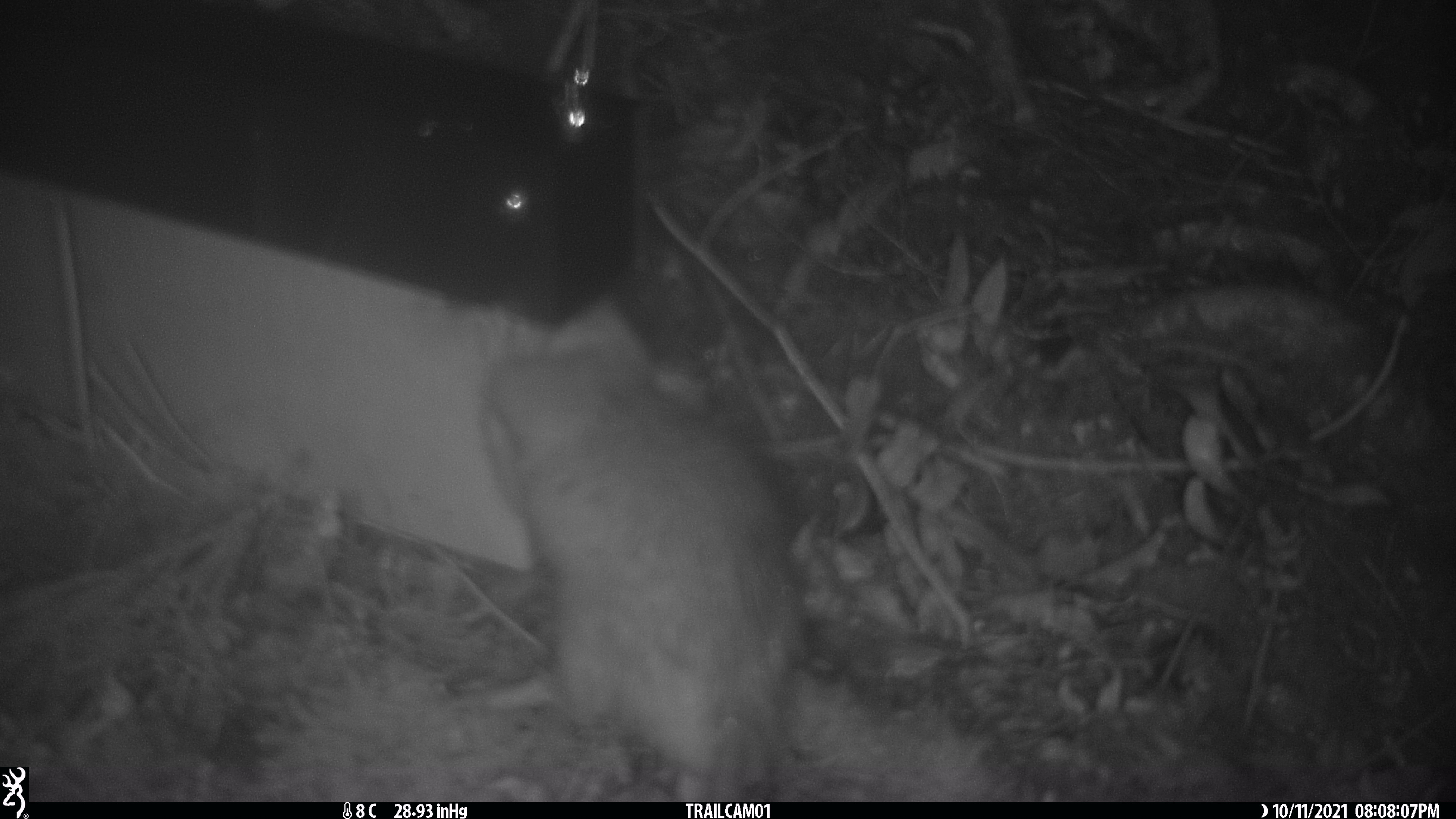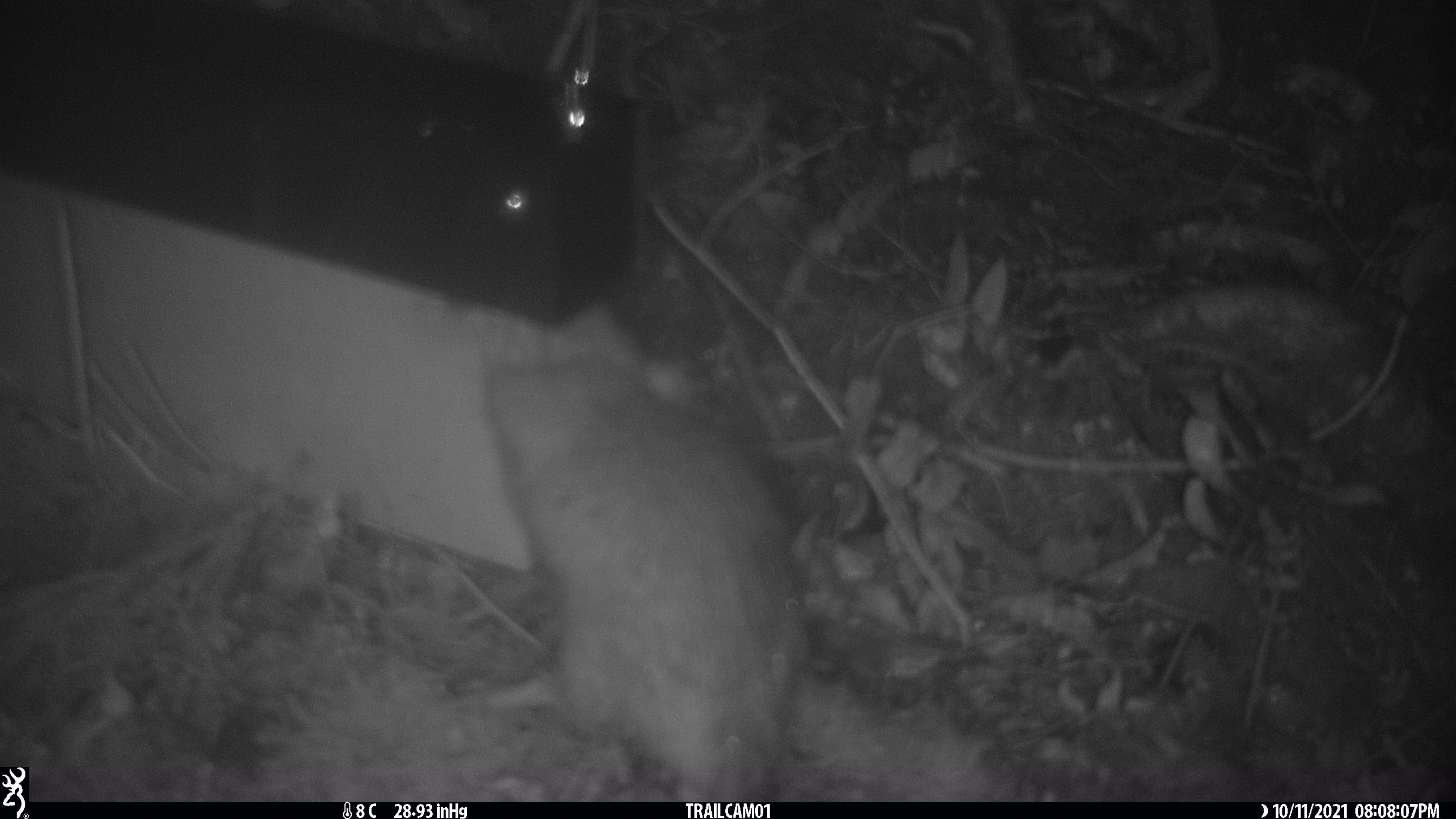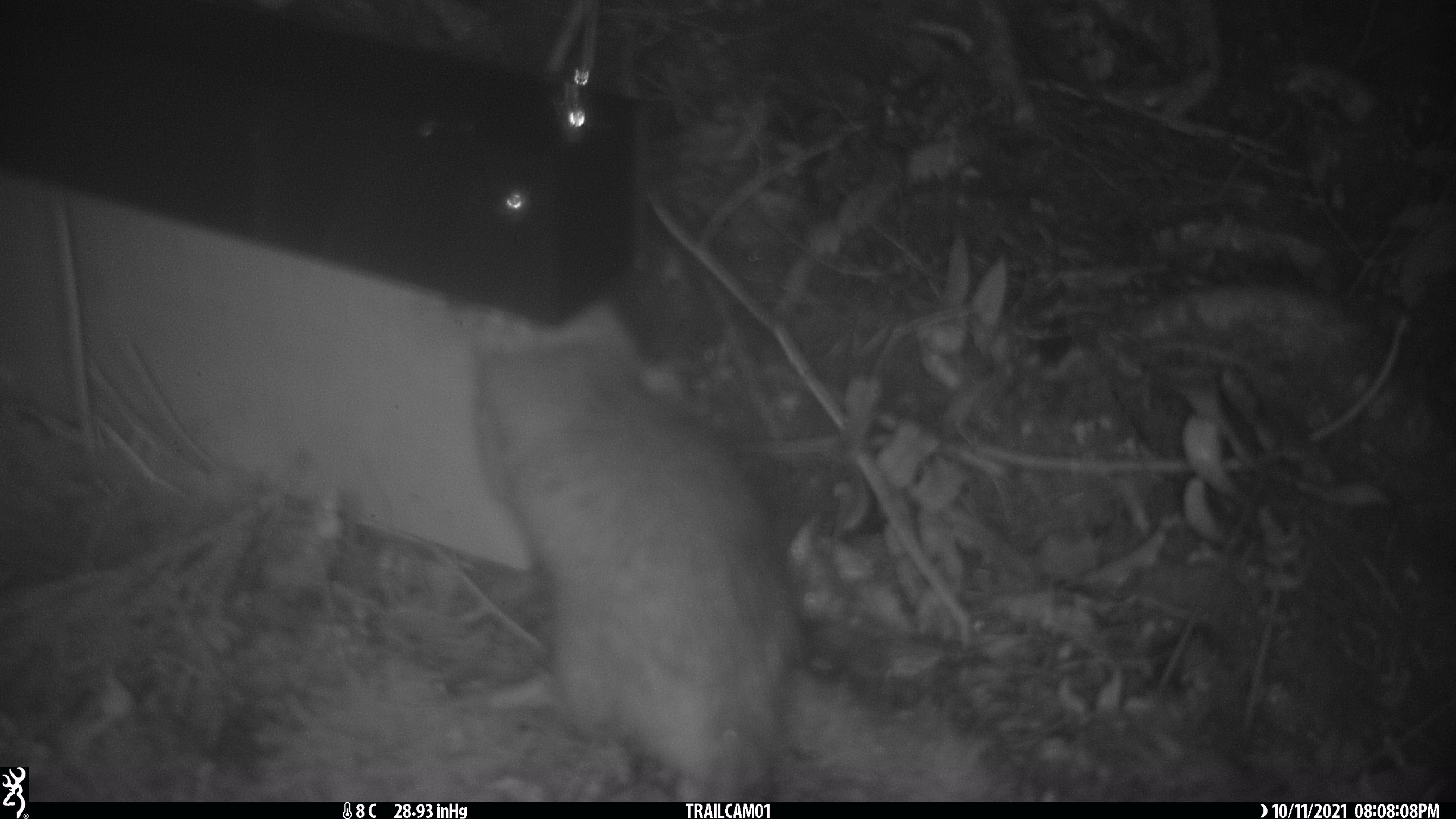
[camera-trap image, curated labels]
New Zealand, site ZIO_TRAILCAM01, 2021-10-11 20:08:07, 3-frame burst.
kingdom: Animalia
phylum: Chordata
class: Mammalia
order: Rodentia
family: Muridae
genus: Rattus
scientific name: Rattus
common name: rat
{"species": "rat (Rattus)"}